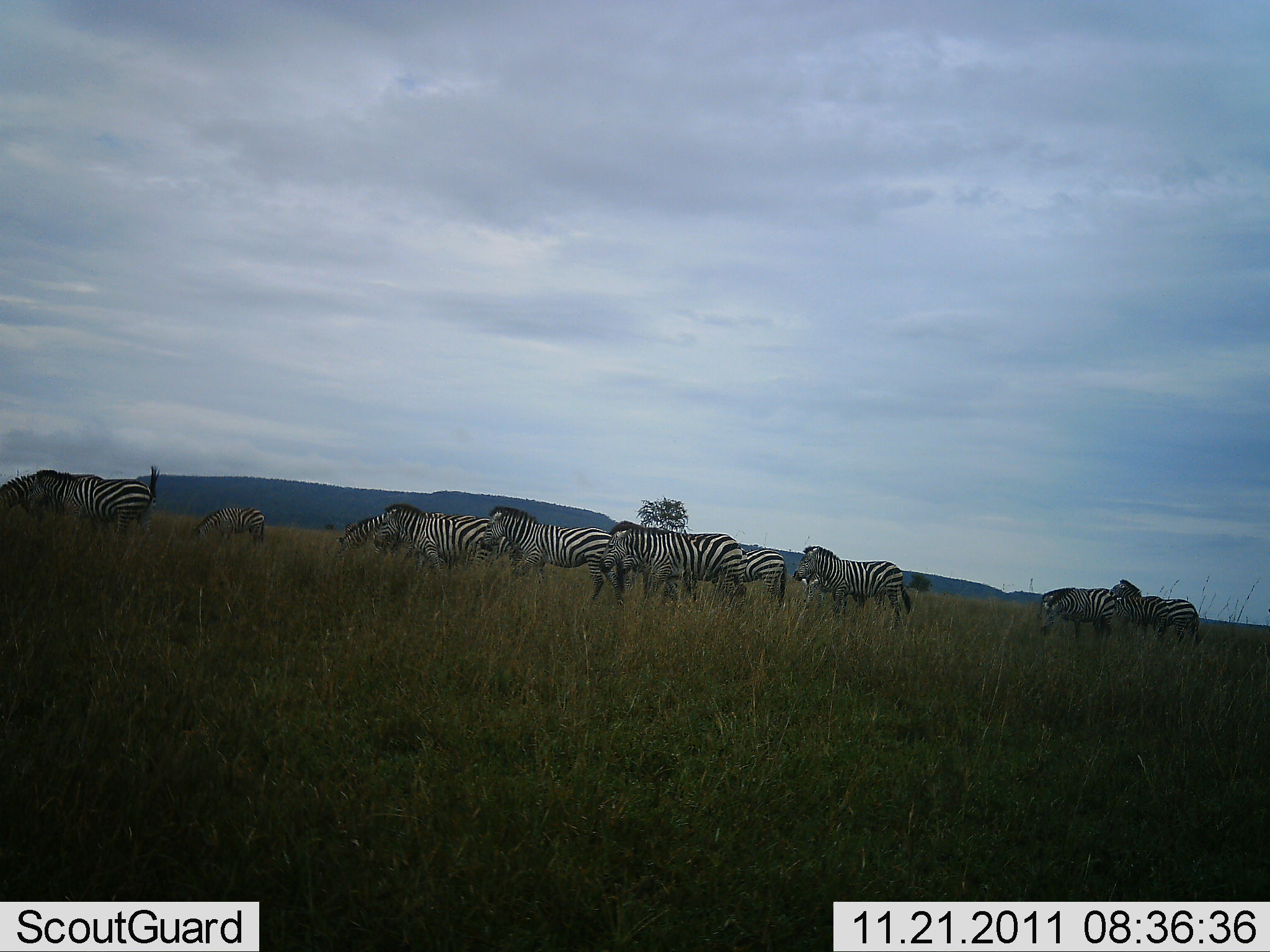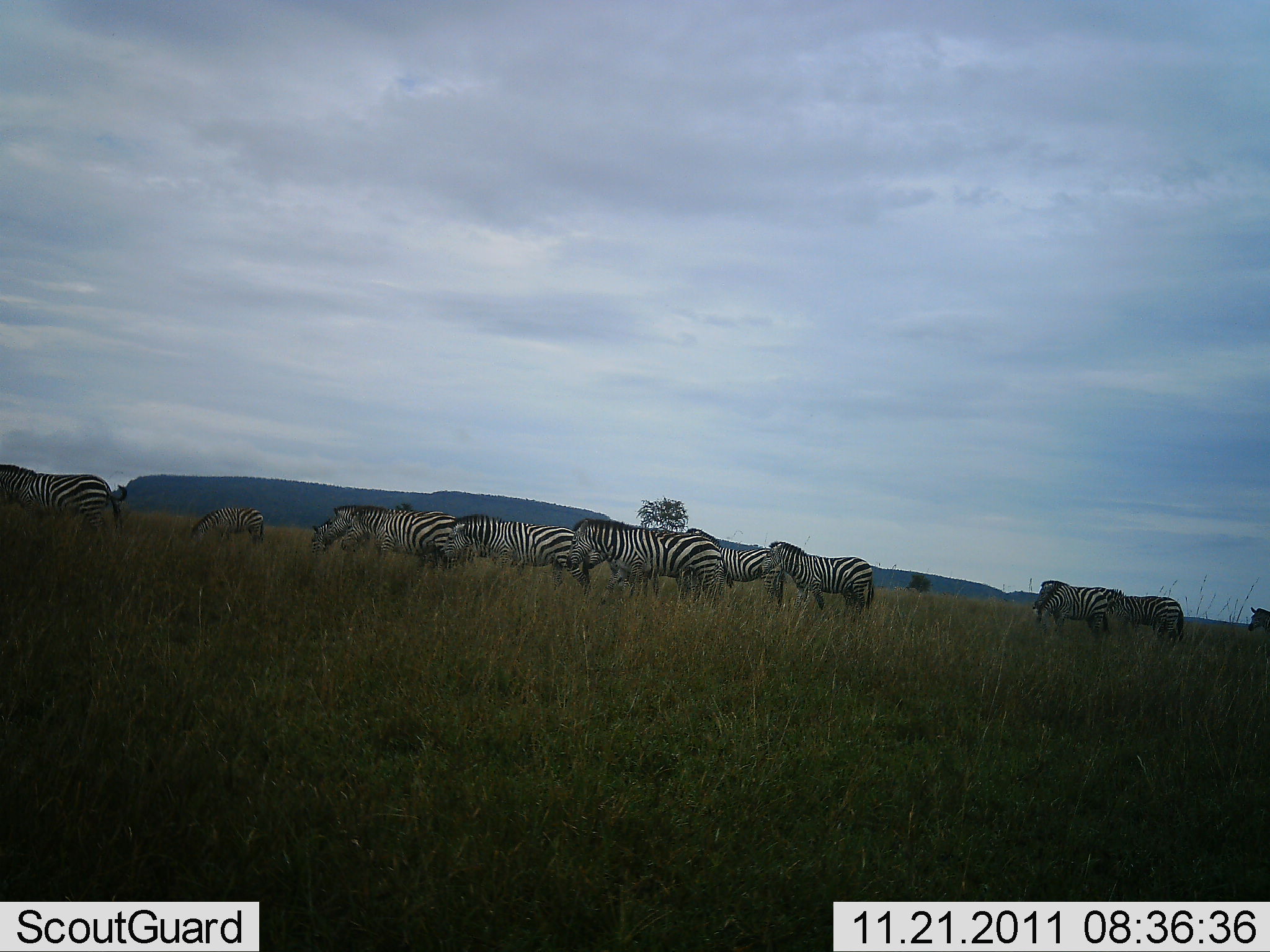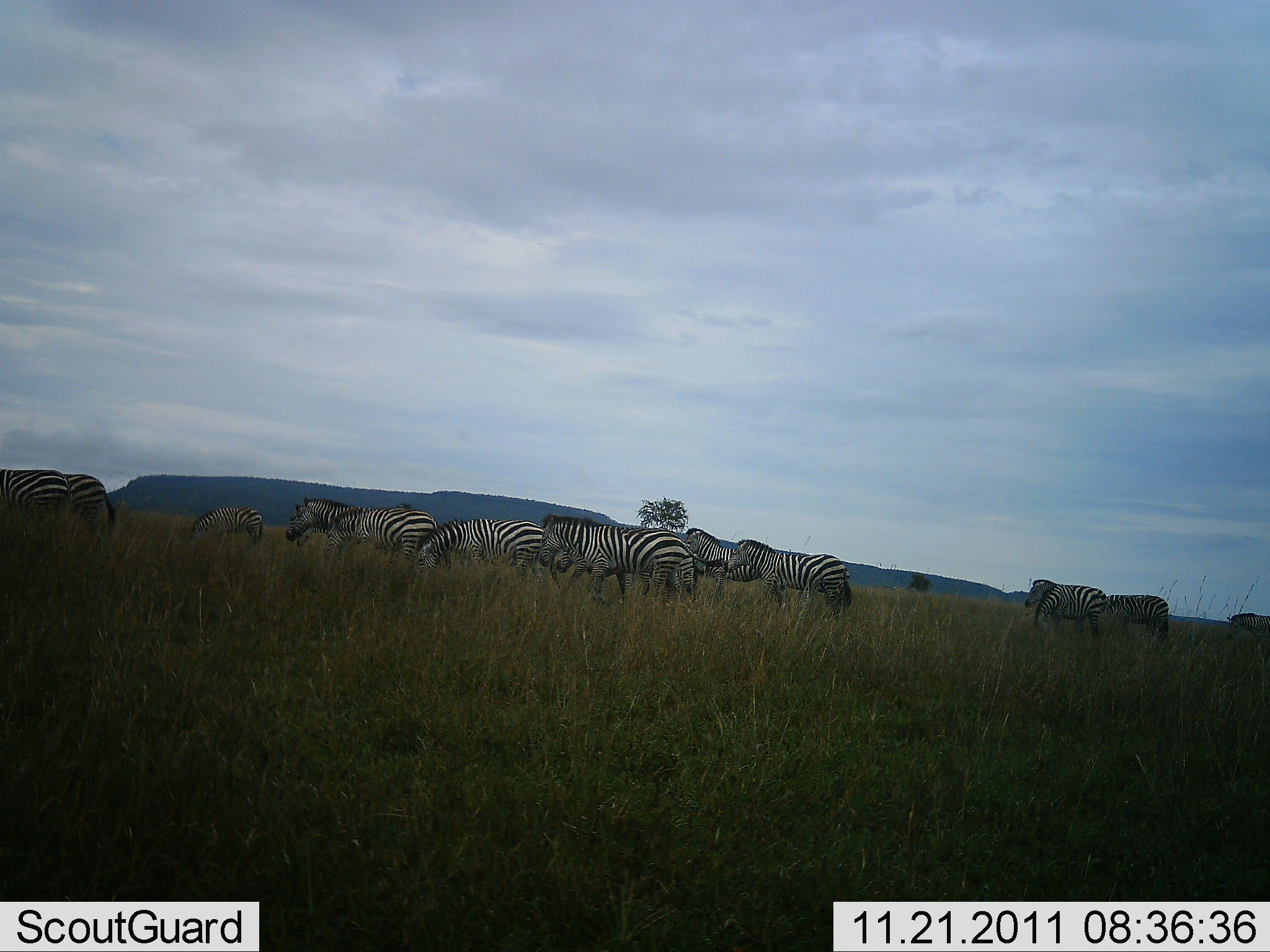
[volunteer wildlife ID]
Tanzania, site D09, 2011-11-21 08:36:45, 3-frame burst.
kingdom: Animalia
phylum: Chordata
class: Mammalia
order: Perissodactyla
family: Equidae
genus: Equus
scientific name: Equus quagga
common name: plains zebra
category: zebra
Zebra (plains zebra) (Equus quagga), count 11-50. Behavior (volunteer vote fractions): standing 17%, resting 0%, moving 92%, interacting 0%. Young present (vote fraction): 0%. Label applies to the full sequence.